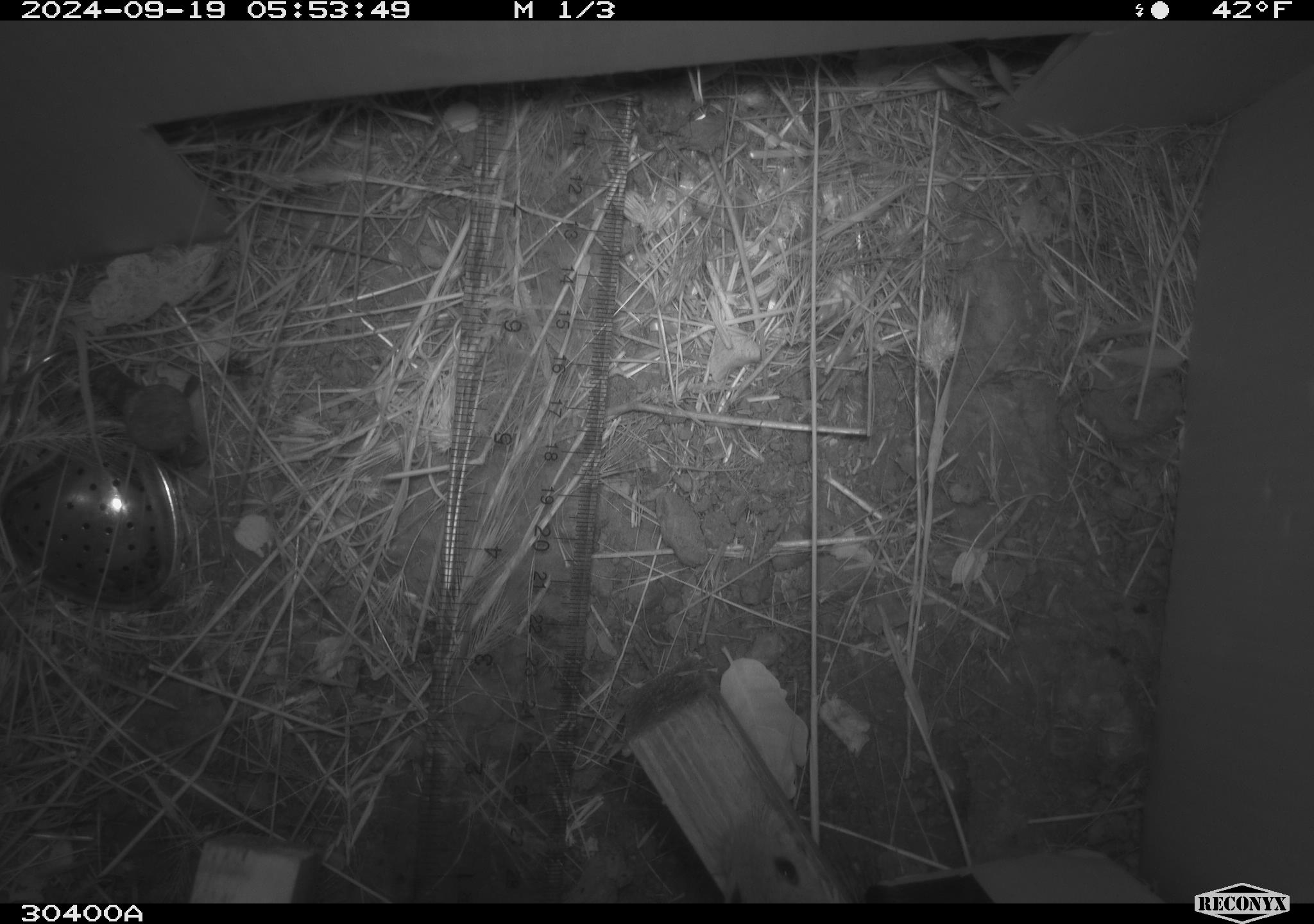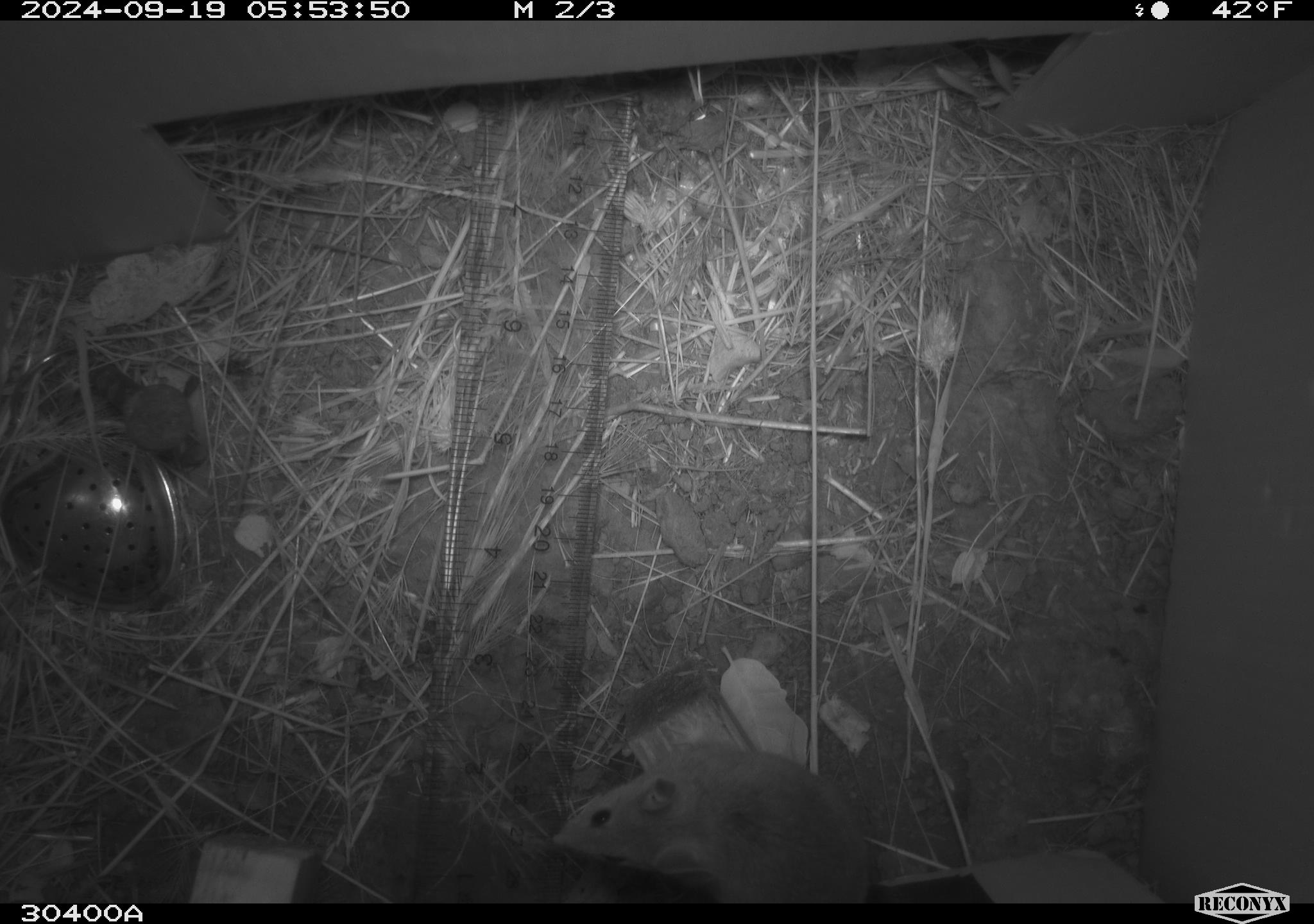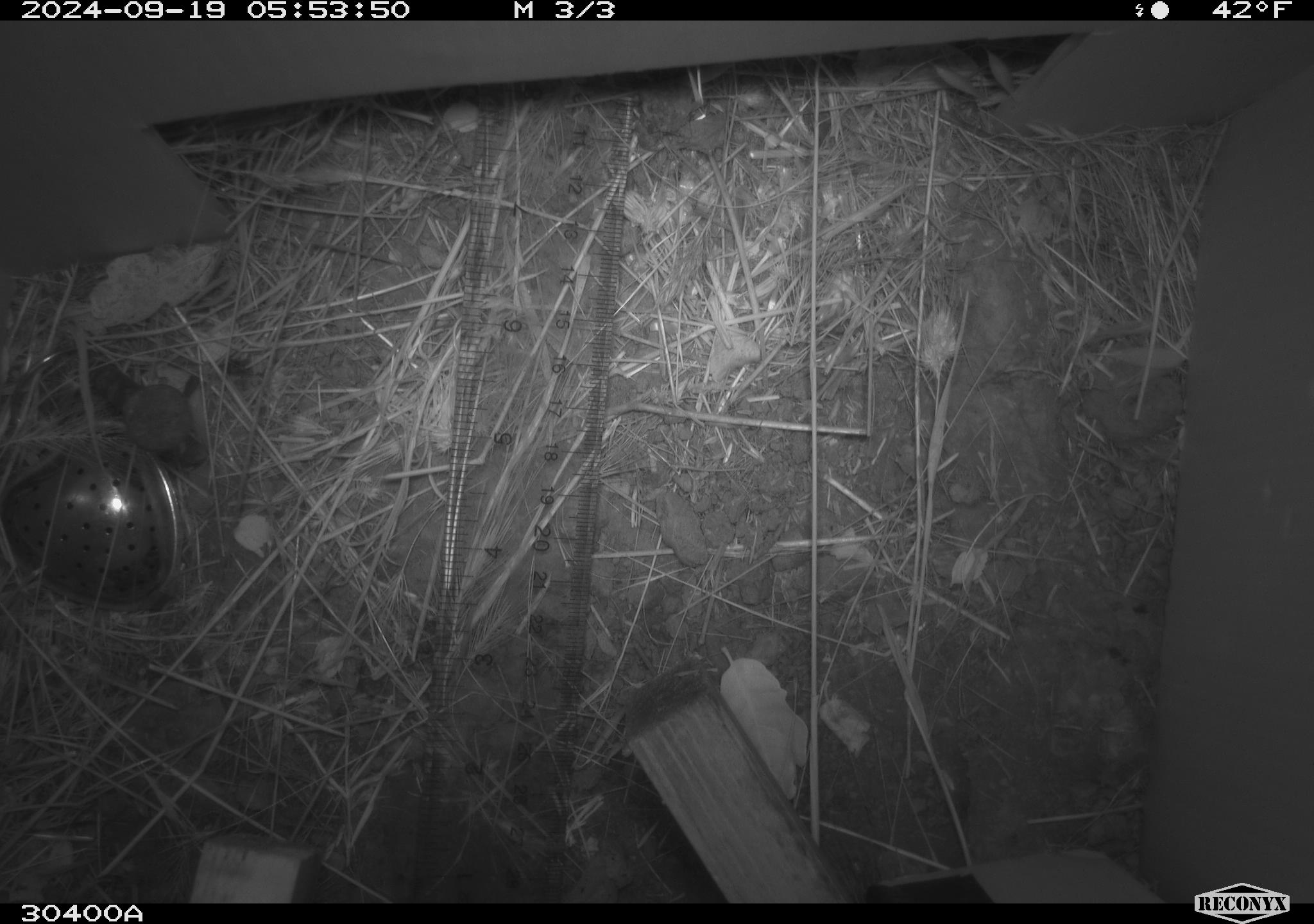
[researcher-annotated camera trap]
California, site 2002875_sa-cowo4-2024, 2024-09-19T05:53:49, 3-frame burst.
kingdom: Animalia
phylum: Chordata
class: Mammalia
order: Rodentia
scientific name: Rodentia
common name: mouse species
Mouse species (Rodentia).